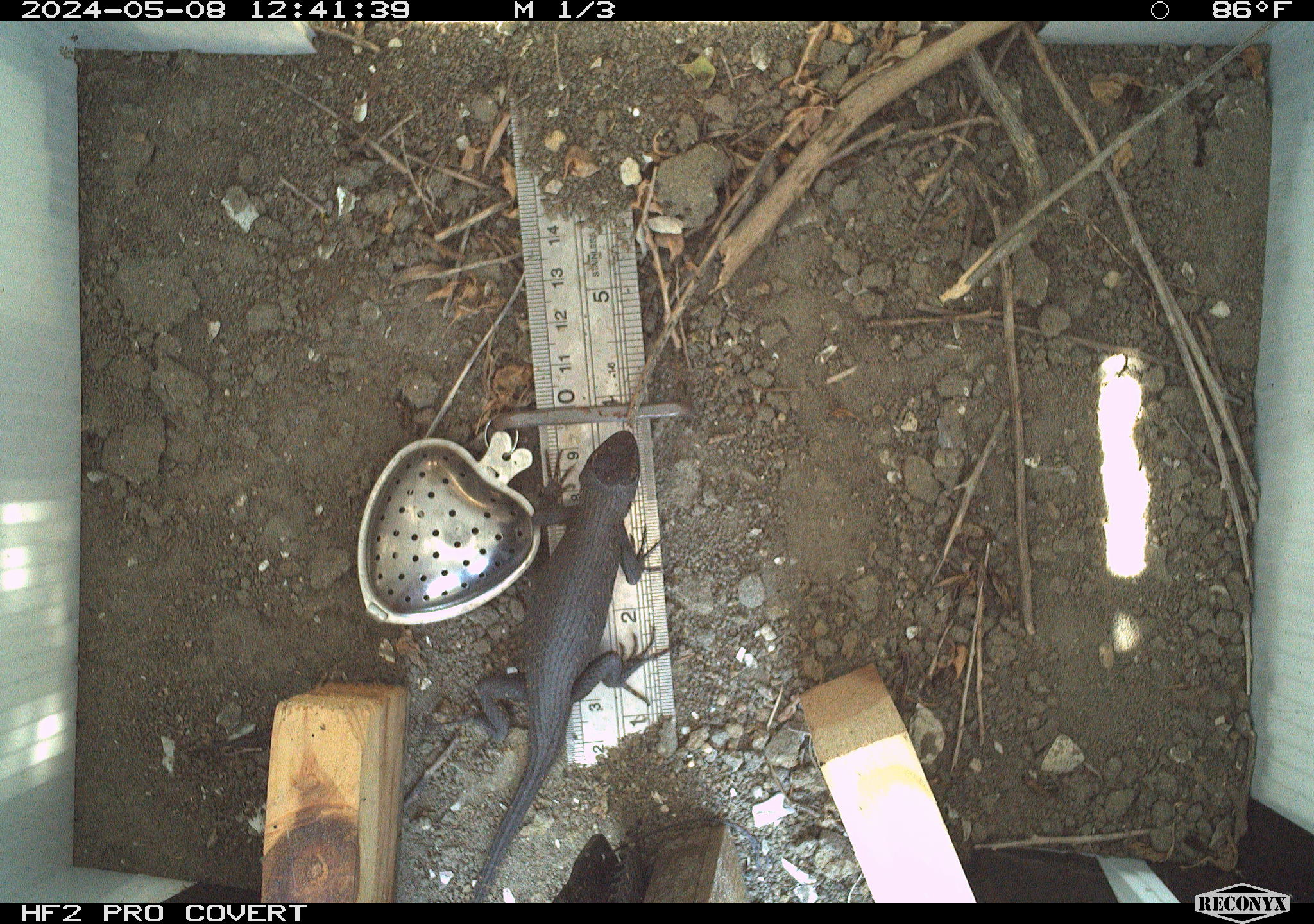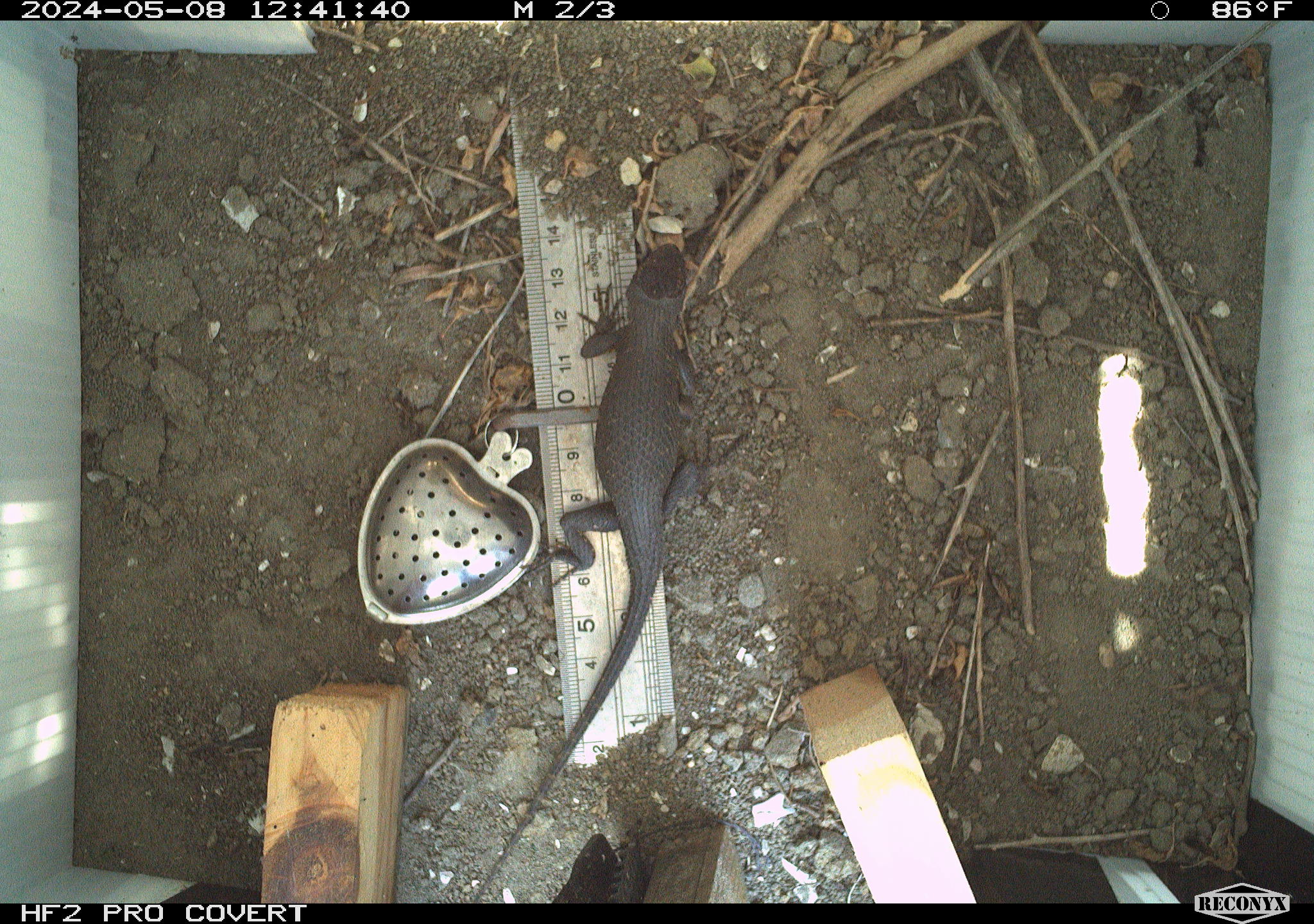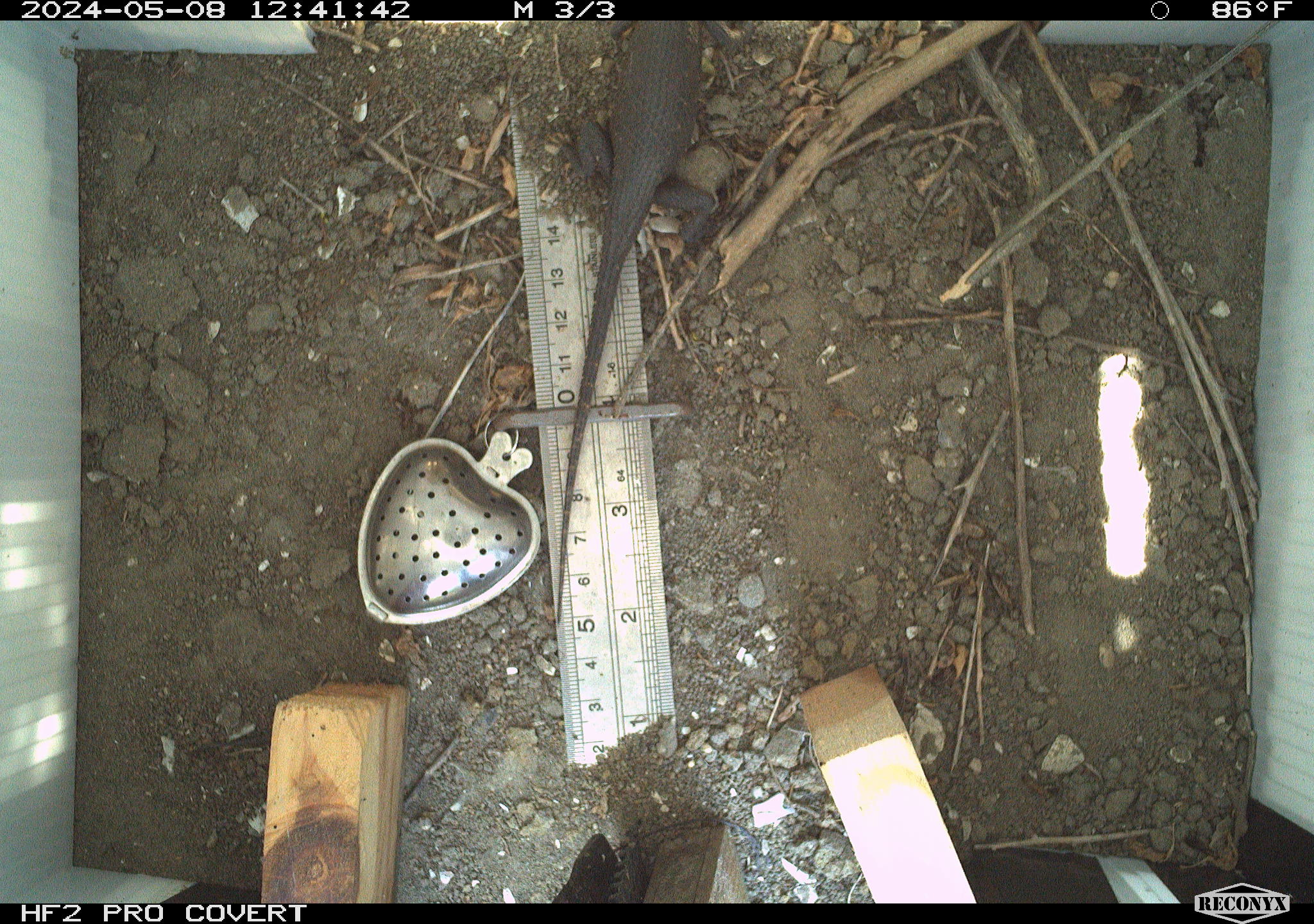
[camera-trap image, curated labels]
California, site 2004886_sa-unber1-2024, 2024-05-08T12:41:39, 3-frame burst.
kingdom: Animalia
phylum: Chordata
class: Reptilia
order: Squamata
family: Phrynosomatidae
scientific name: Phrynosomatidae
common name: phrynosomatid lizards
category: phrynosomatidae family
Phrynosomatidae family (phrynosomatid lizards) (Phrynosomatidae).